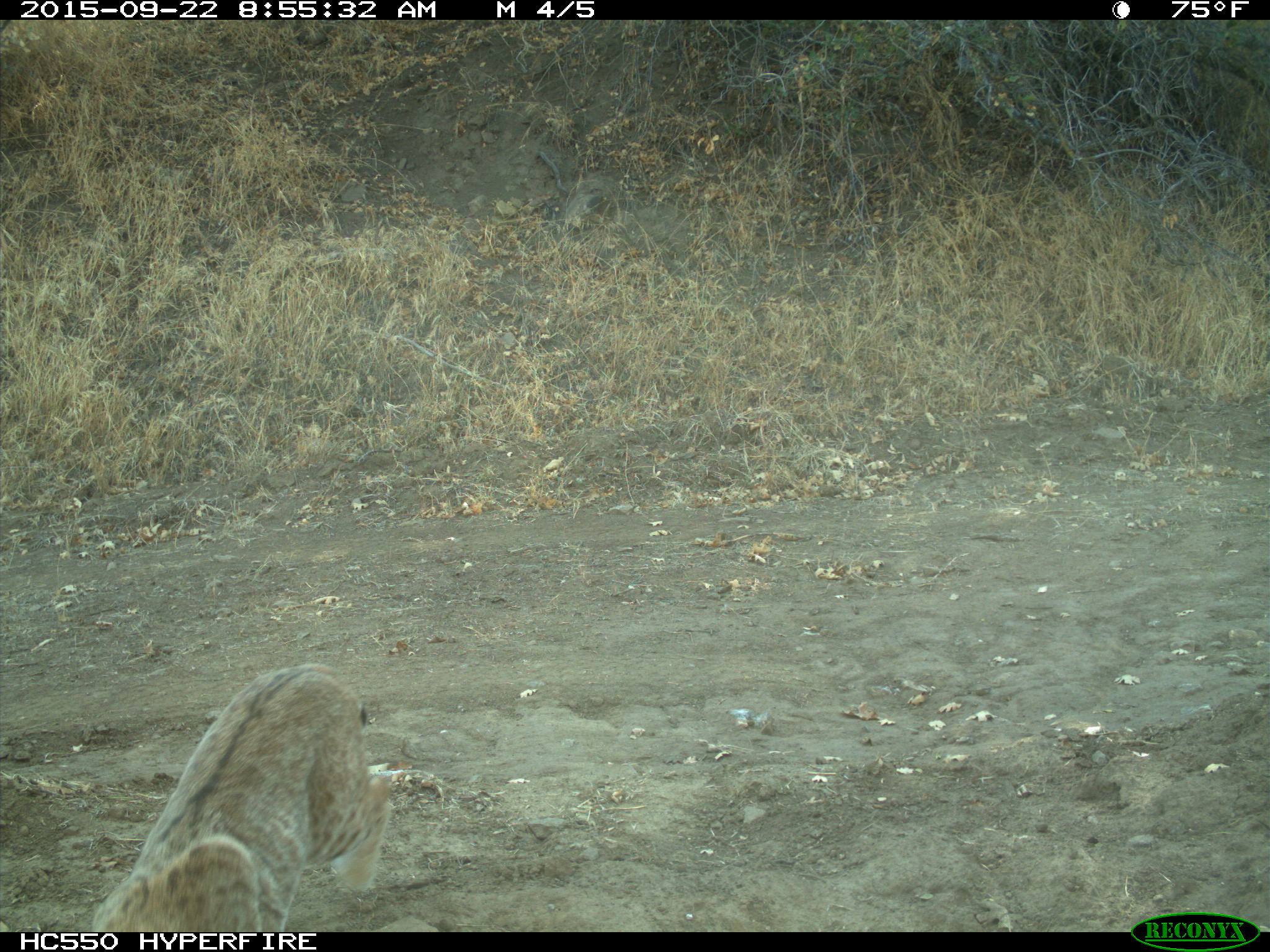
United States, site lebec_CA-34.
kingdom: Animalia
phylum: Chordata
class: Mammalia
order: Carnivora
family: Felidae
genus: Lynx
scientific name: Lynx rufus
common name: bobcat